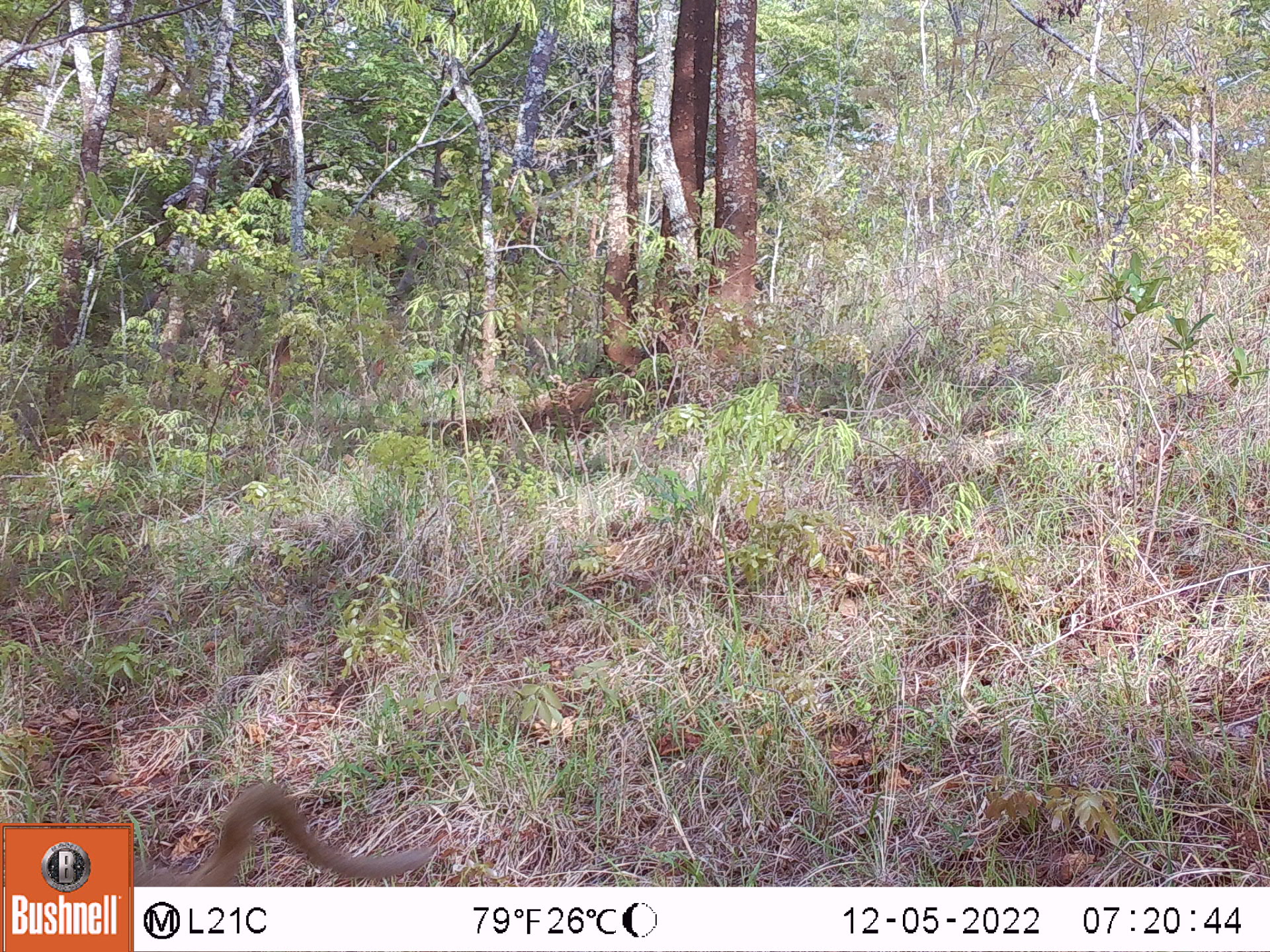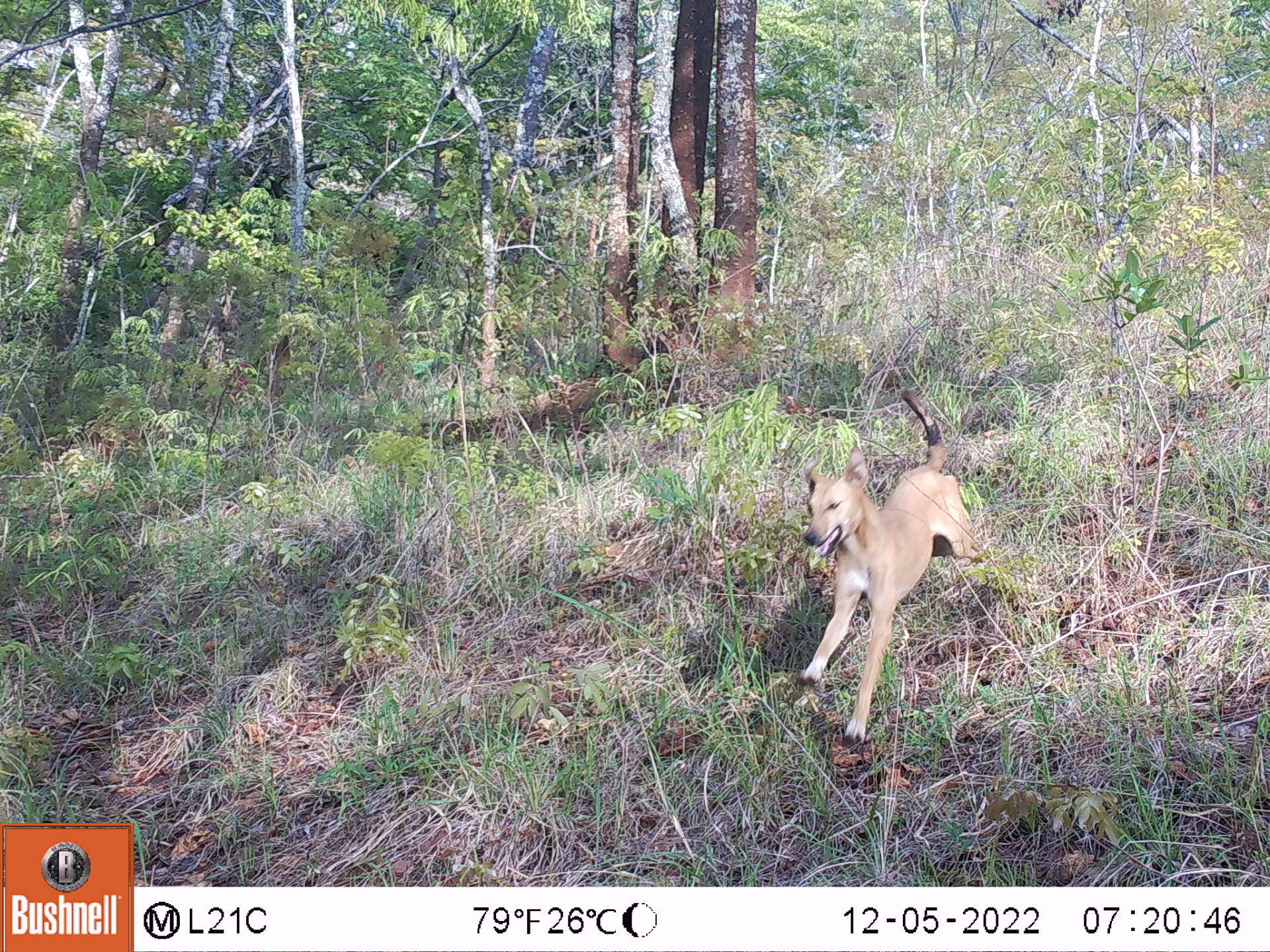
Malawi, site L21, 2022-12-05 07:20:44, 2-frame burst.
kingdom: Animalia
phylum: Chordata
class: Mammalia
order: Primates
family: Cercopithecidae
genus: Papio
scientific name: Papio cynocephalus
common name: yellow baboon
Yellow baboon (Papio cynocephalus), count 1.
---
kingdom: Animalia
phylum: Chordata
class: Mammalia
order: Carnivora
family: Canidae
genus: Canis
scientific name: Canis familiaris familiaris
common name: domestic dog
Domestic dog (Canis familiaris familiaris), count 1.